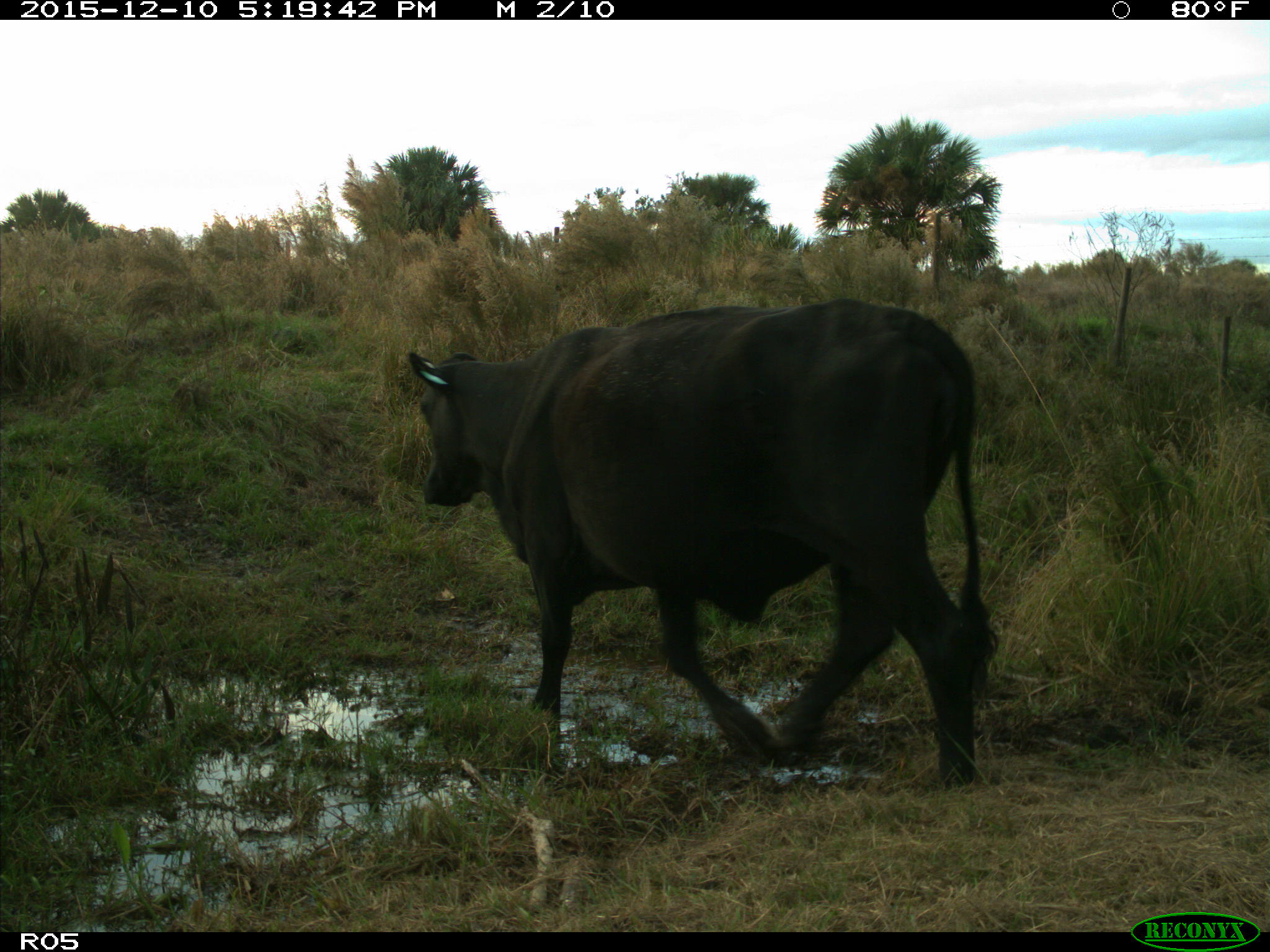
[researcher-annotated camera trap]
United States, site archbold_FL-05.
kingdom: Animalia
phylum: Chordata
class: Mammalia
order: Artiodactyla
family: Bovidae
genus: Bos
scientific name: Bos taurus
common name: domestic cow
Bos taurus (domestic cow).